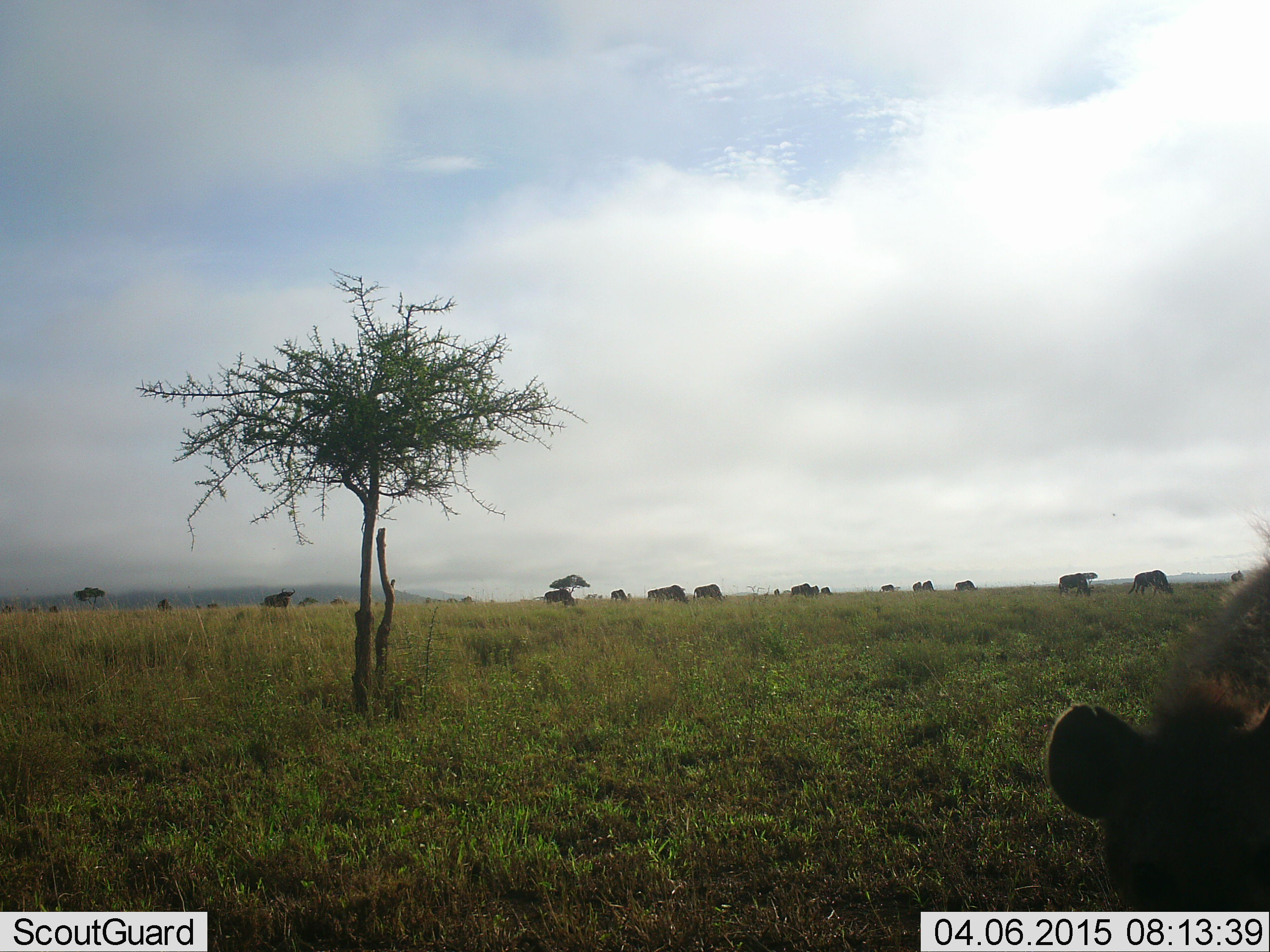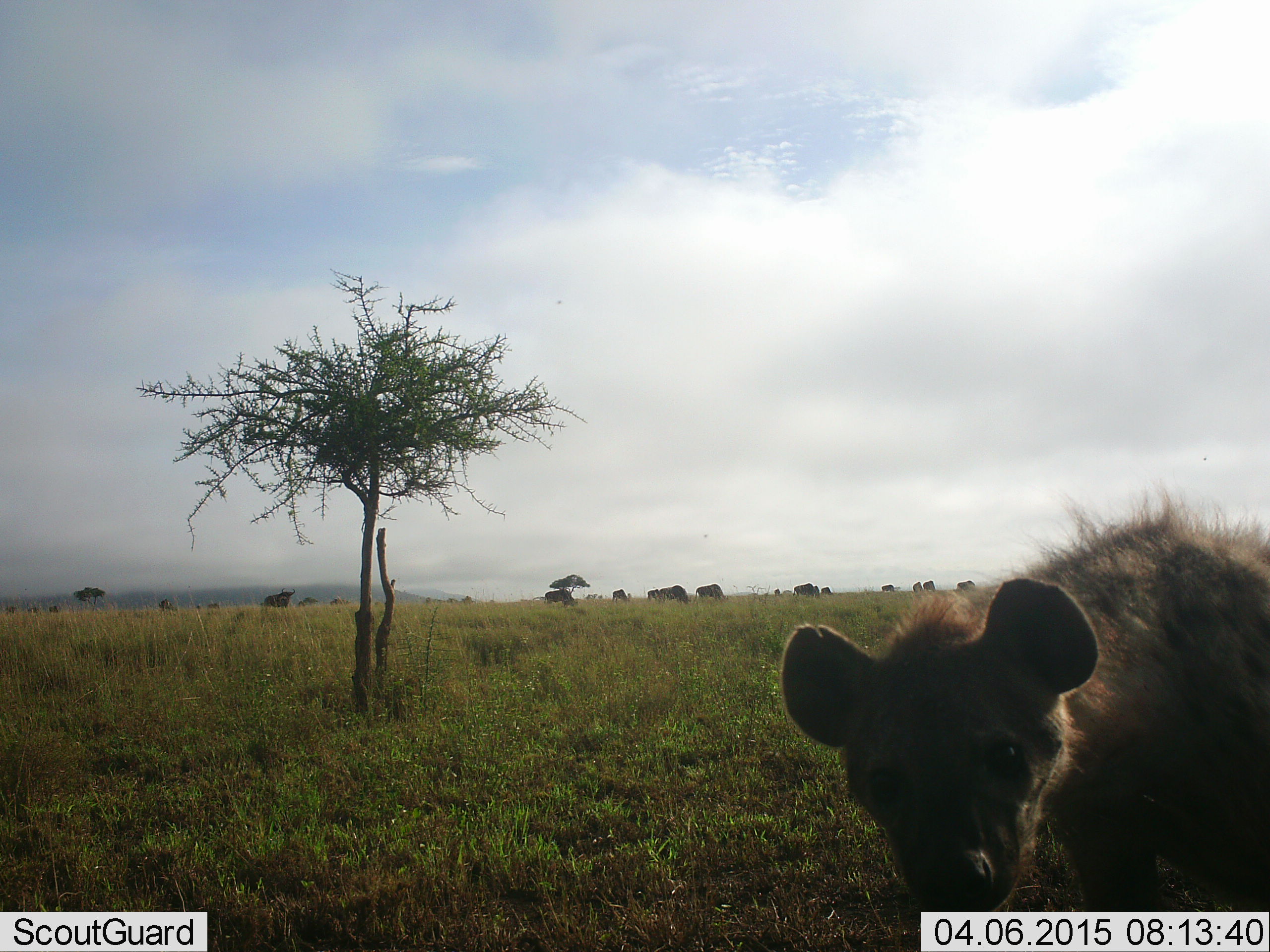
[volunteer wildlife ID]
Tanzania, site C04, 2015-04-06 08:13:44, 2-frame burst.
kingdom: Animalia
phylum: Chordata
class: Mammalia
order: Carnivora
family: Hyaenidae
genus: Crocuta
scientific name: Crocuta crocuta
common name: spotted hyena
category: hyenaspotted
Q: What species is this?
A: Hyenaspotted (spotted hyena) (Crocuta crocuta).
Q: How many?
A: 1.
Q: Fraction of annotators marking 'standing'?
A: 61%.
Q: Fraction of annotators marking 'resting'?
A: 0%.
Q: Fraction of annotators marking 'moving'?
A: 44%.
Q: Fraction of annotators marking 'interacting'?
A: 6%.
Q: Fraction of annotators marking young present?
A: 0%.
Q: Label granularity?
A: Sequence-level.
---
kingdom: Animalia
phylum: Chordata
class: Mammalia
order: Artiodactyla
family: Bovidae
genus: Connochaetes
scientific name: Connochaetes taurinus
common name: blue wildebeest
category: wildebeest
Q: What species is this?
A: Wildebeest (blue wildebeest) (Connochaetes taurinus).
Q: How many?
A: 11-50.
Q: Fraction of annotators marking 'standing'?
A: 45%.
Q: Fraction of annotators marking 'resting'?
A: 0%.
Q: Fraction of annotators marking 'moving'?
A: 27%.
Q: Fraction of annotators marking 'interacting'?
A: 0%.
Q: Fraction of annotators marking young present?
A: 0%.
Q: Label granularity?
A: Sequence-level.